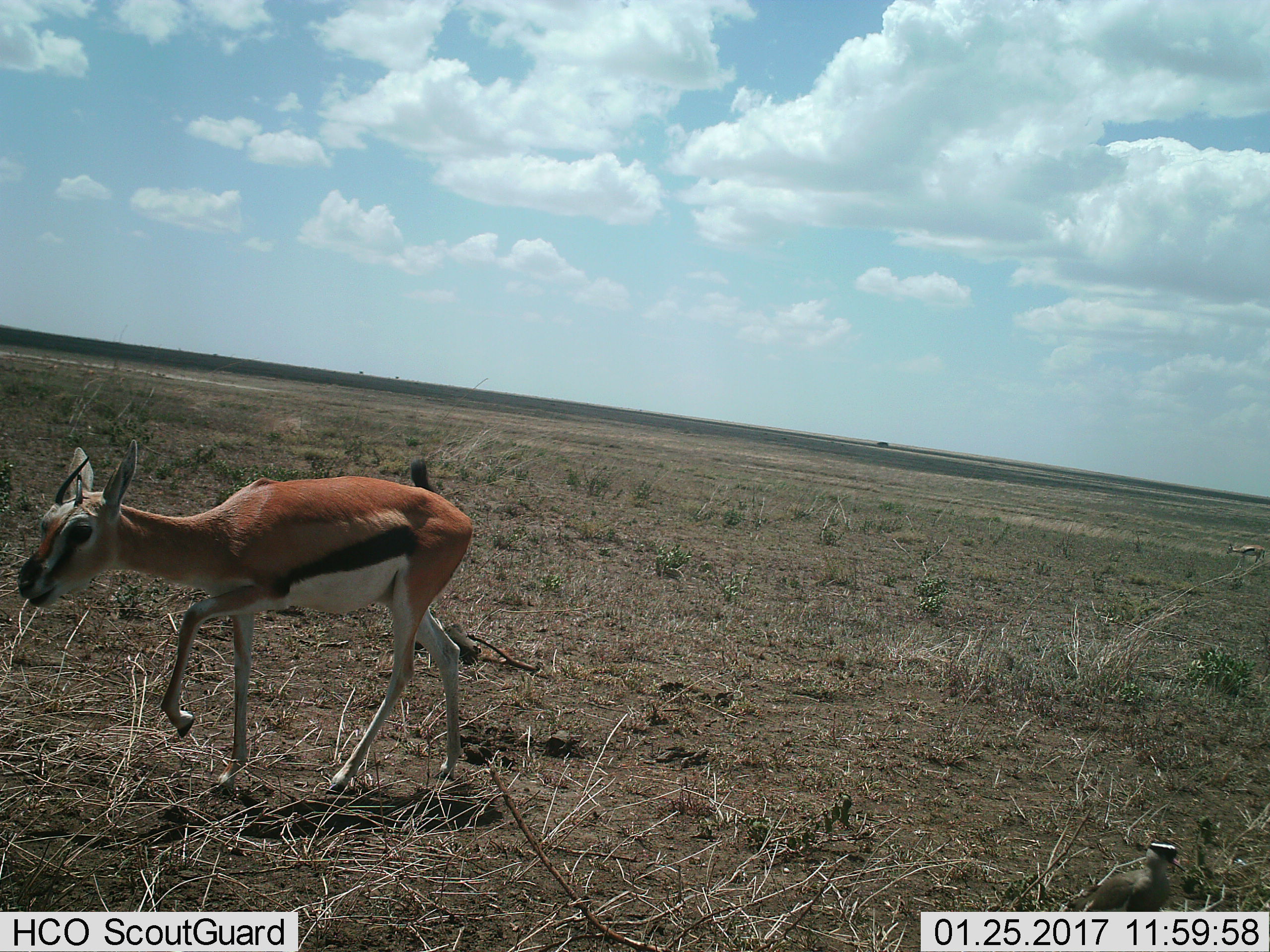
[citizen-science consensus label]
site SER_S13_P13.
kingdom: Animalia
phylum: Chordata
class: Mammalia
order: Artiodactyla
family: Bovidae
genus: Eudorcas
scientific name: Eudorcas thomsonii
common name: thomson's gazelle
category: gazellethomsons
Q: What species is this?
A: Gazellethomsons (thomson's gazelle) (Eudorcas thomsonii).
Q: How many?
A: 1.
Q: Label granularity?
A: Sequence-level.